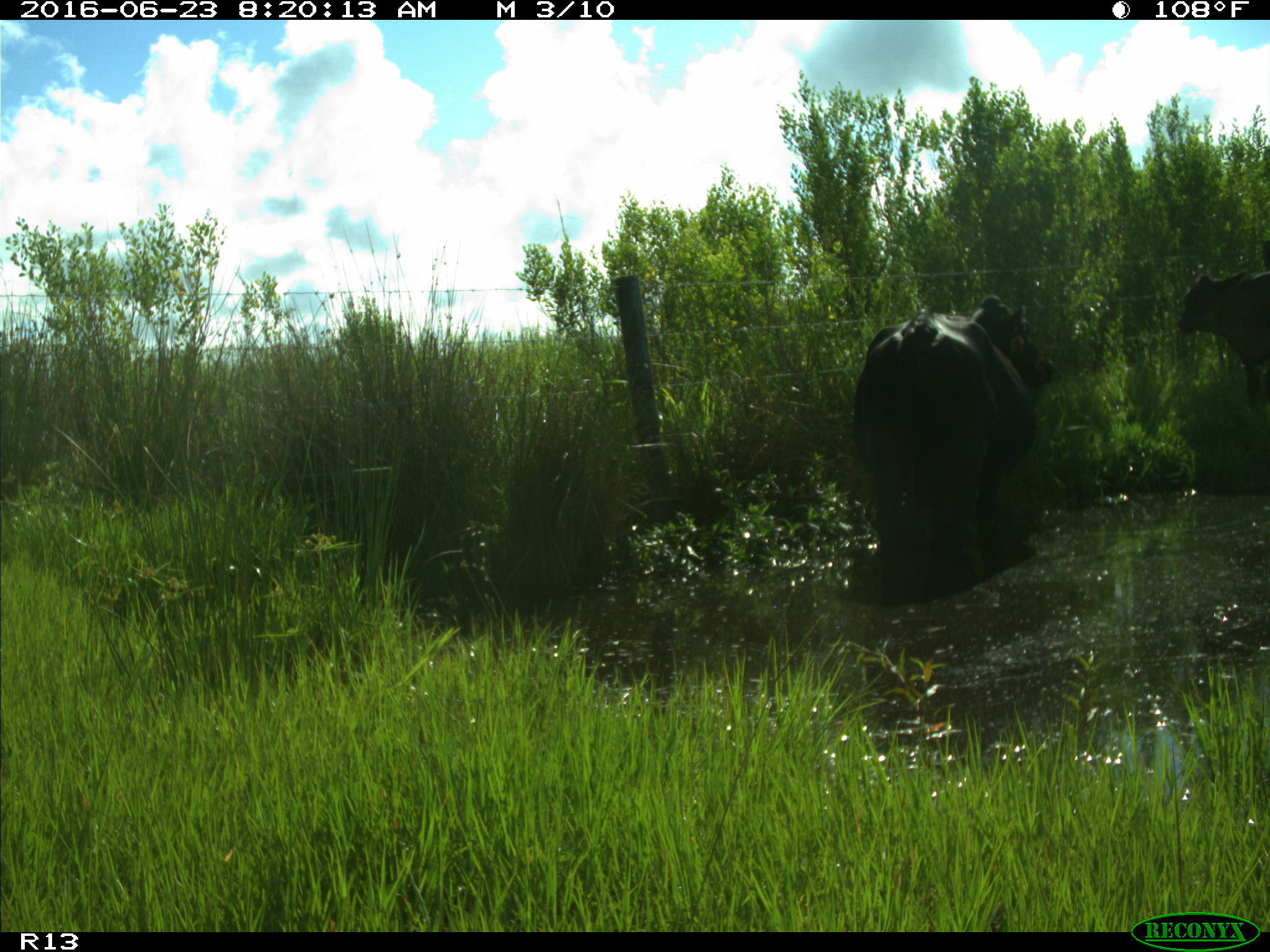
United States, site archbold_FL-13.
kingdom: Animalia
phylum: Chordata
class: Mammalia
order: Artiodactyla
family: Bovidae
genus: Bos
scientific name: Bos taurus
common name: domestic cow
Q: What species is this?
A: Bos taurus (domestic cow).